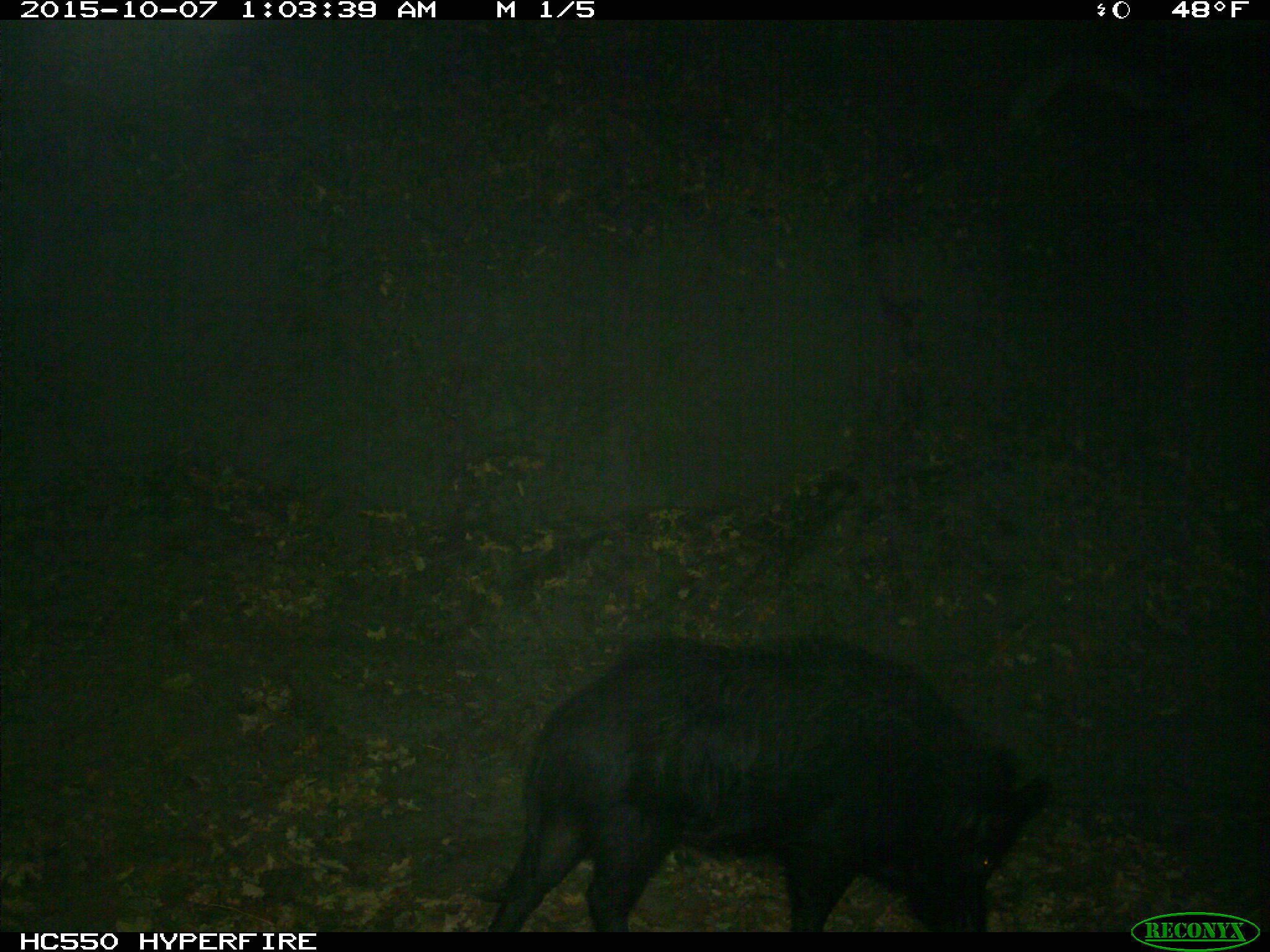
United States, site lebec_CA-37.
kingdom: Animalia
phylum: Chordata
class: Mammalia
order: Artiodactyla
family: Suidae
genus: Sus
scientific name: Sus scrofa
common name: wild boar